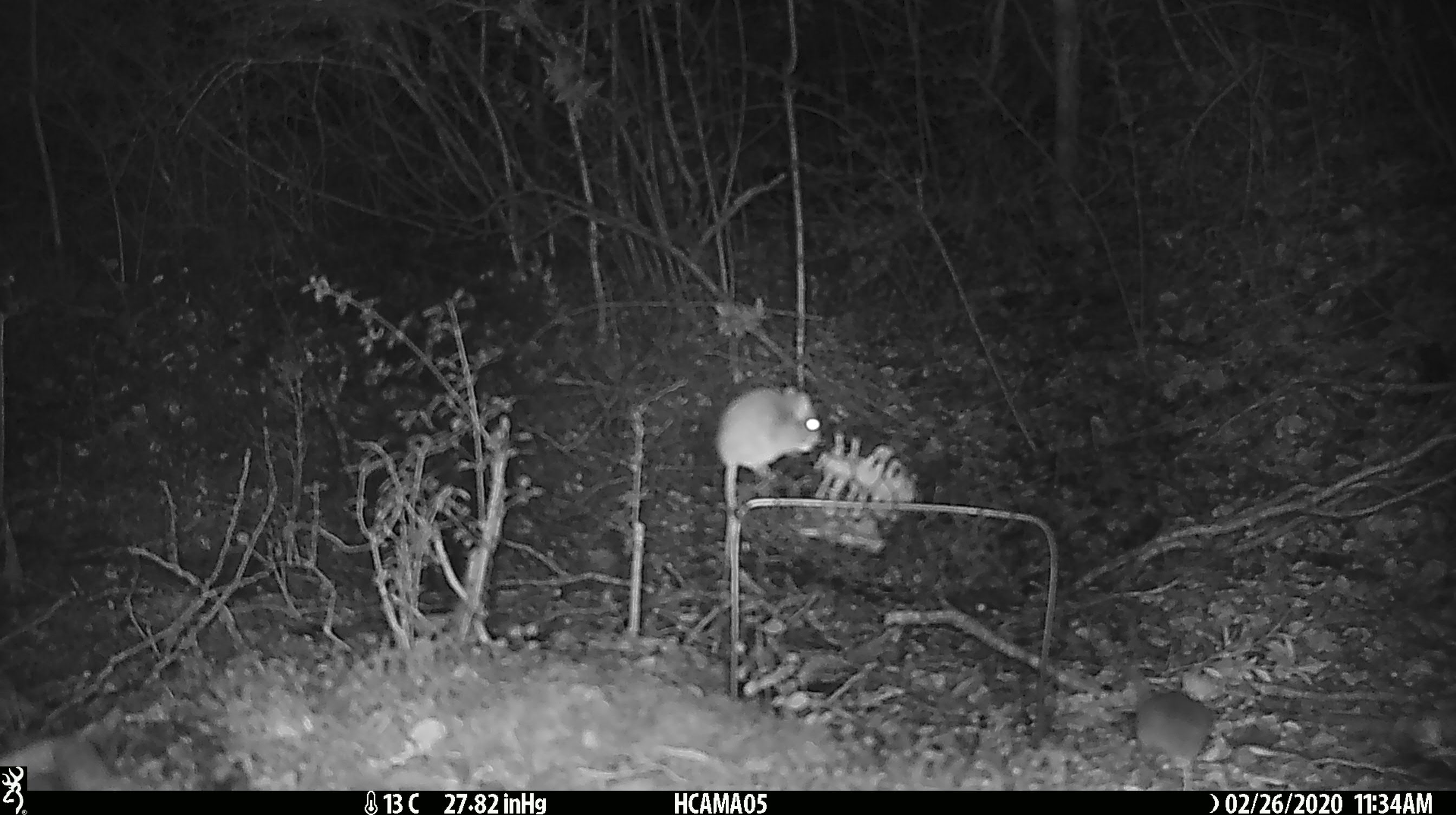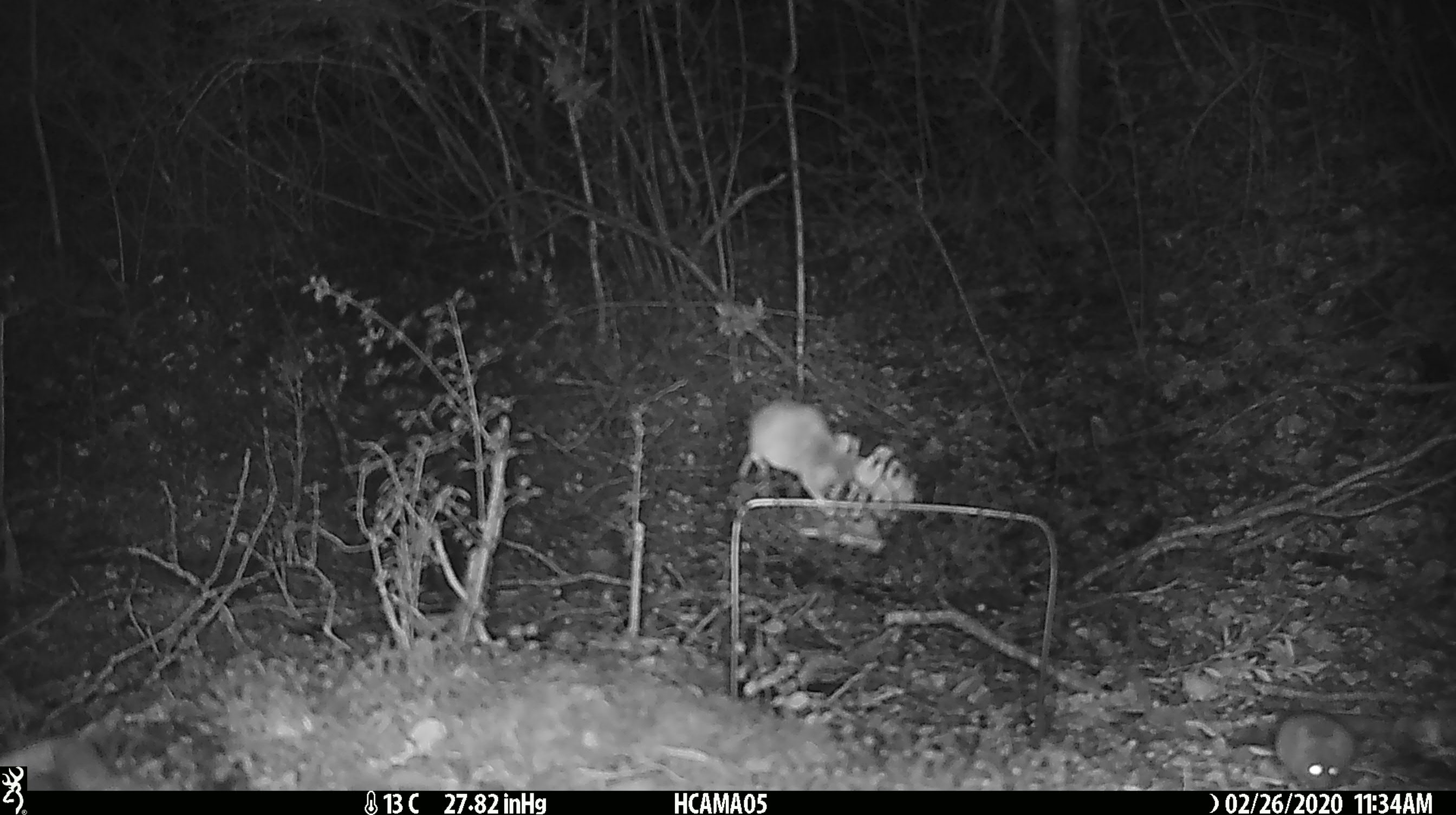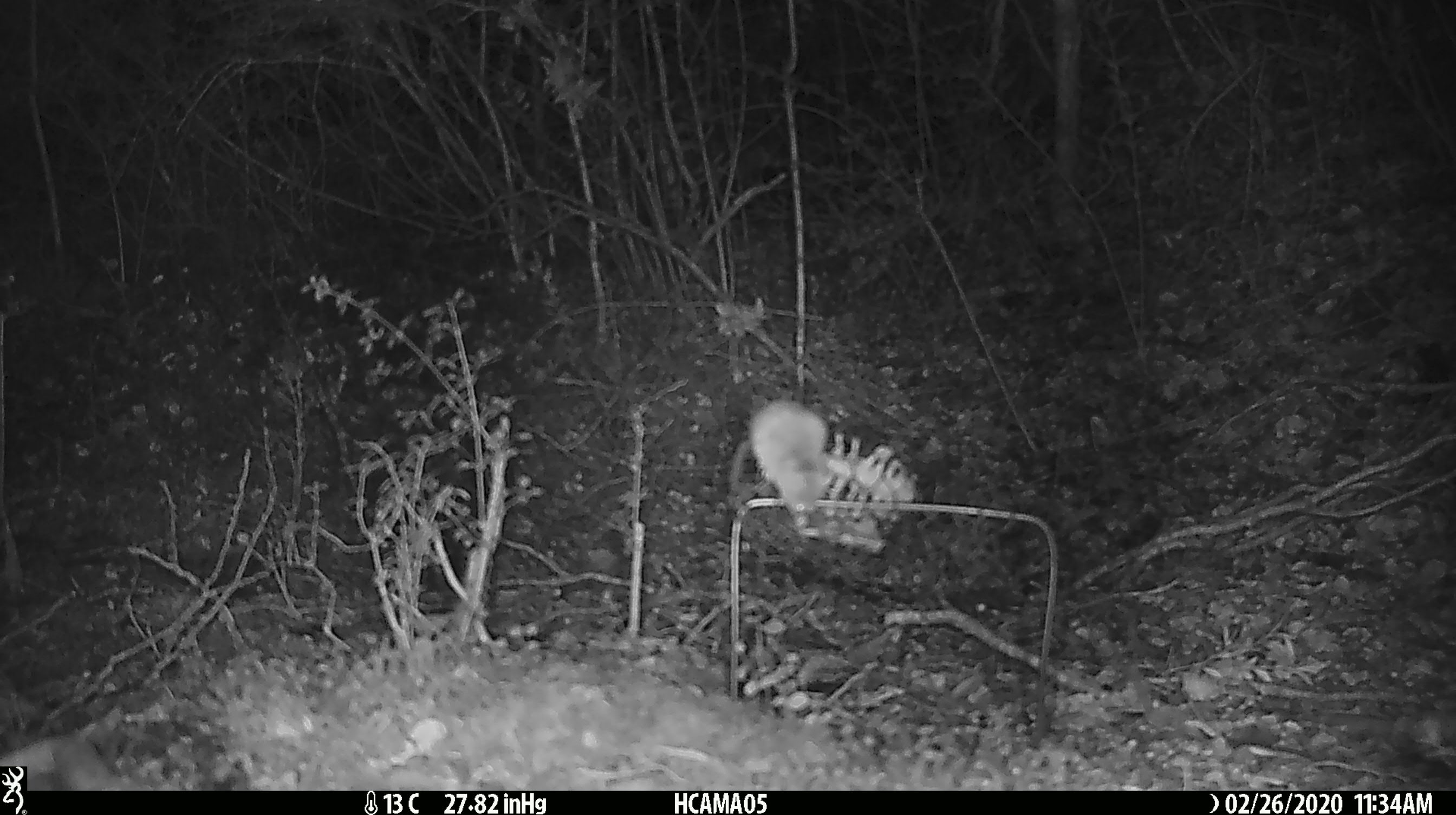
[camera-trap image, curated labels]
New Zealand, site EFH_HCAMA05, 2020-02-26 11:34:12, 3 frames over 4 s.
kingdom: Animalia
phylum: Chordata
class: Mammalia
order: Rodentia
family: Muridae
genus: Mus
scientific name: Mus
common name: mouse